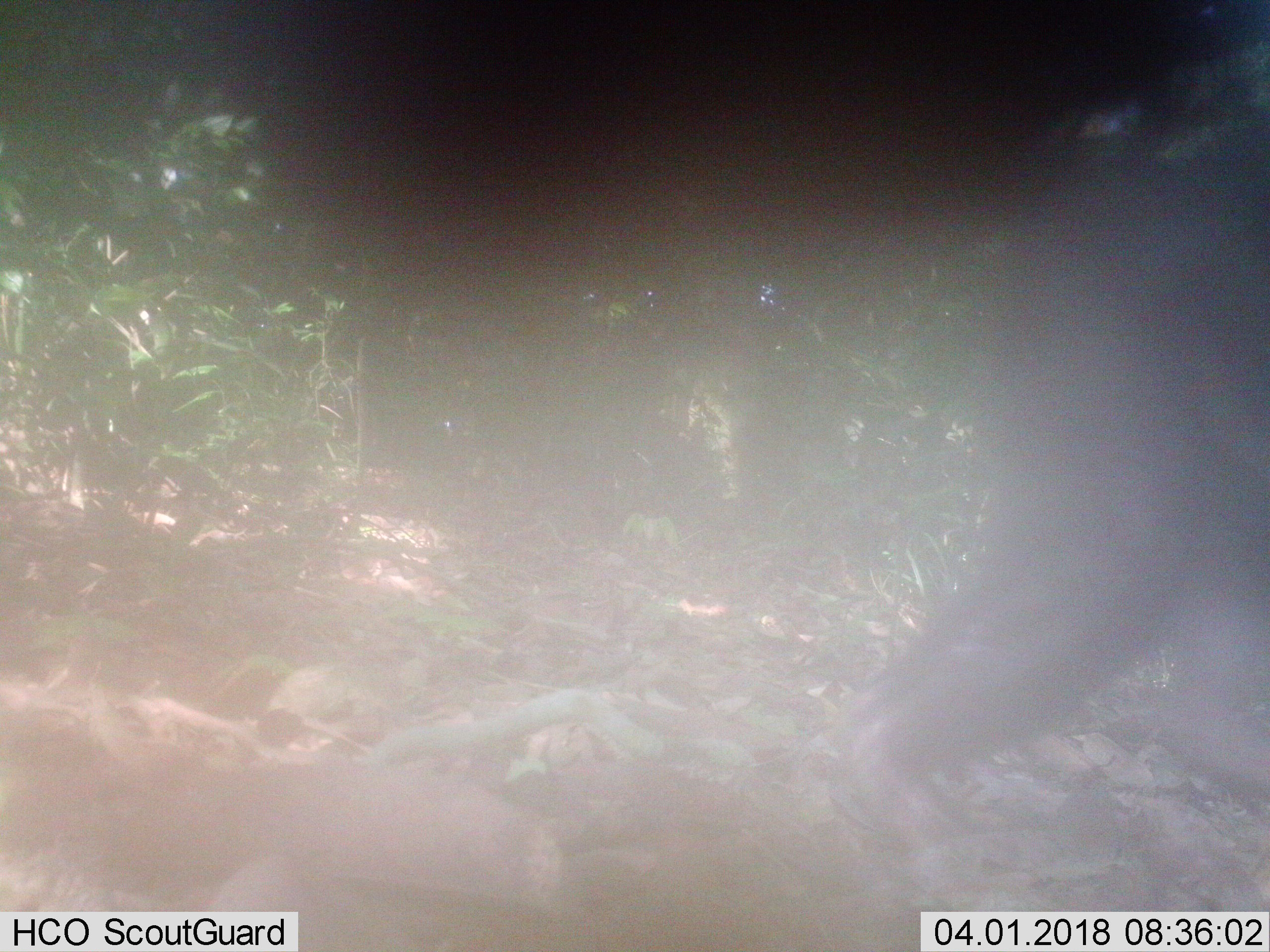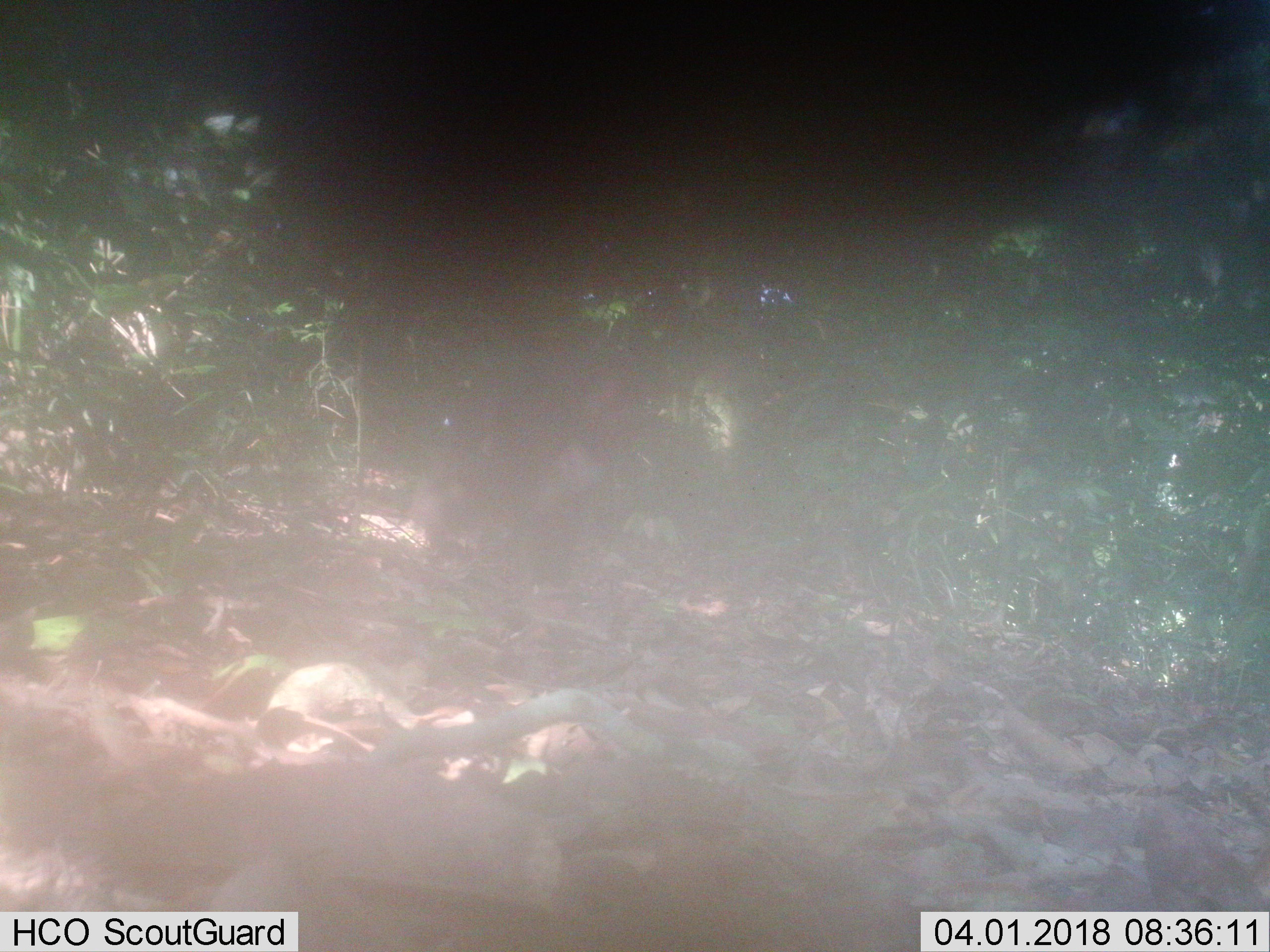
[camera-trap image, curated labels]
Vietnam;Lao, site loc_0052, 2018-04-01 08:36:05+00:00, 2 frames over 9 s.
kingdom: Animalia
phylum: Chordata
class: Mammalia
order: Primates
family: Cercopithecidae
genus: Macaca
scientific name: Macaca arctoides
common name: stump-tailed macaque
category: stump tailed macaque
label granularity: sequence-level